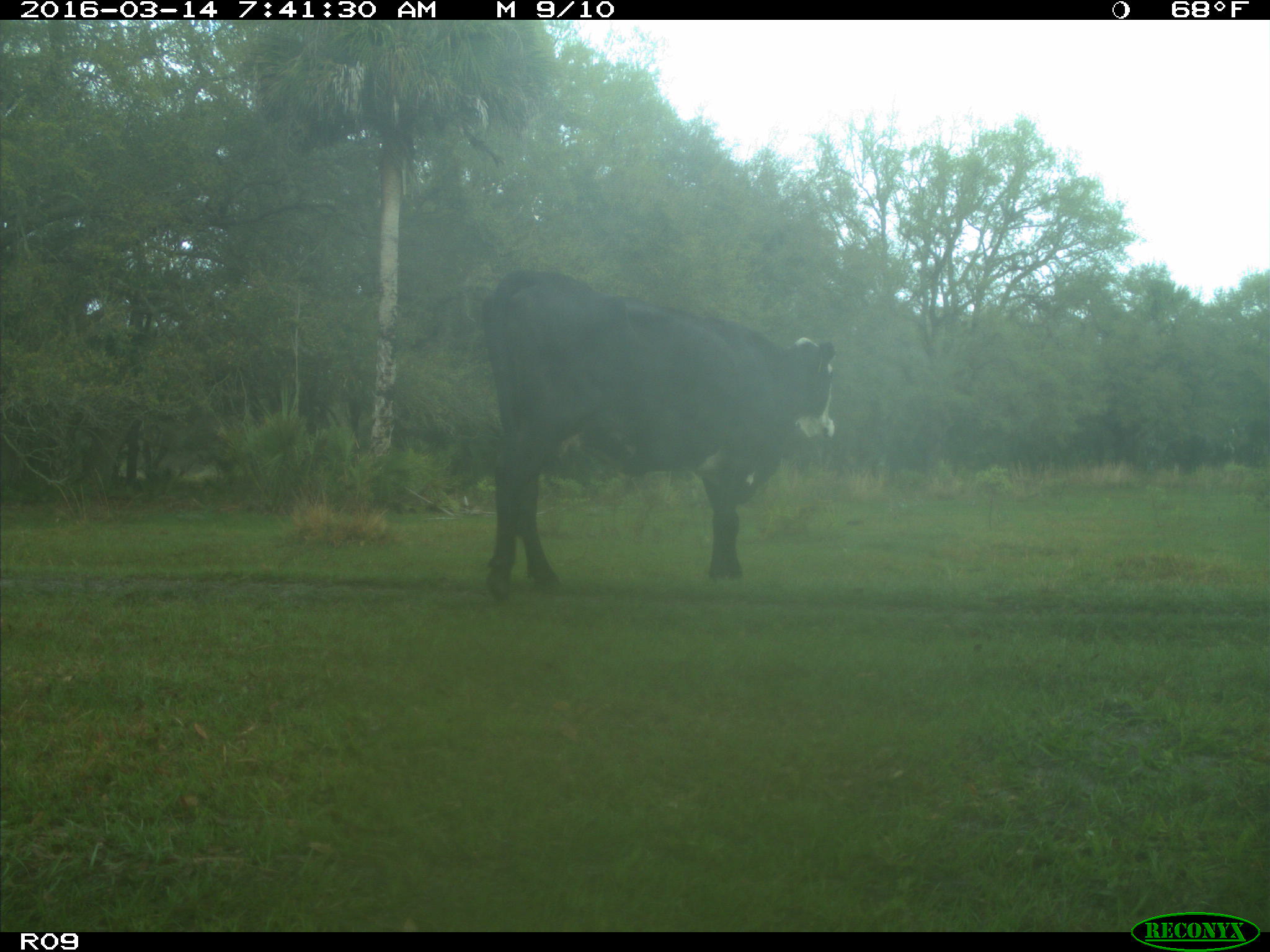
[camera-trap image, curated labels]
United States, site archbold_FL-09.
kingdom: Animalia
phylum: Chordata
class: Mammalia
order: Artiodactyla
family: Bovidae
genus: Bos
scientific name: Bos taurus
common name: domestic cow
Bos taurus (domestic cow).